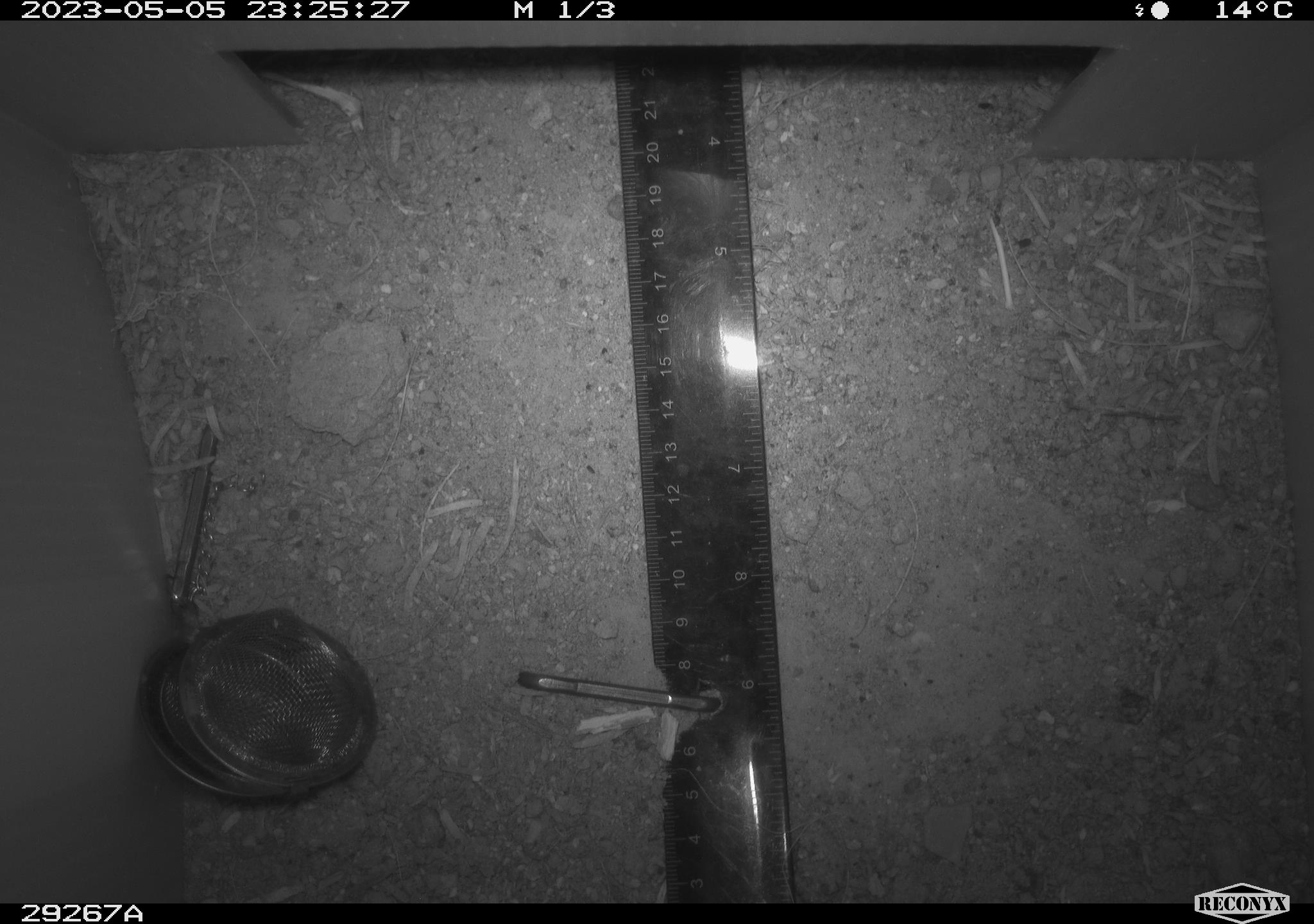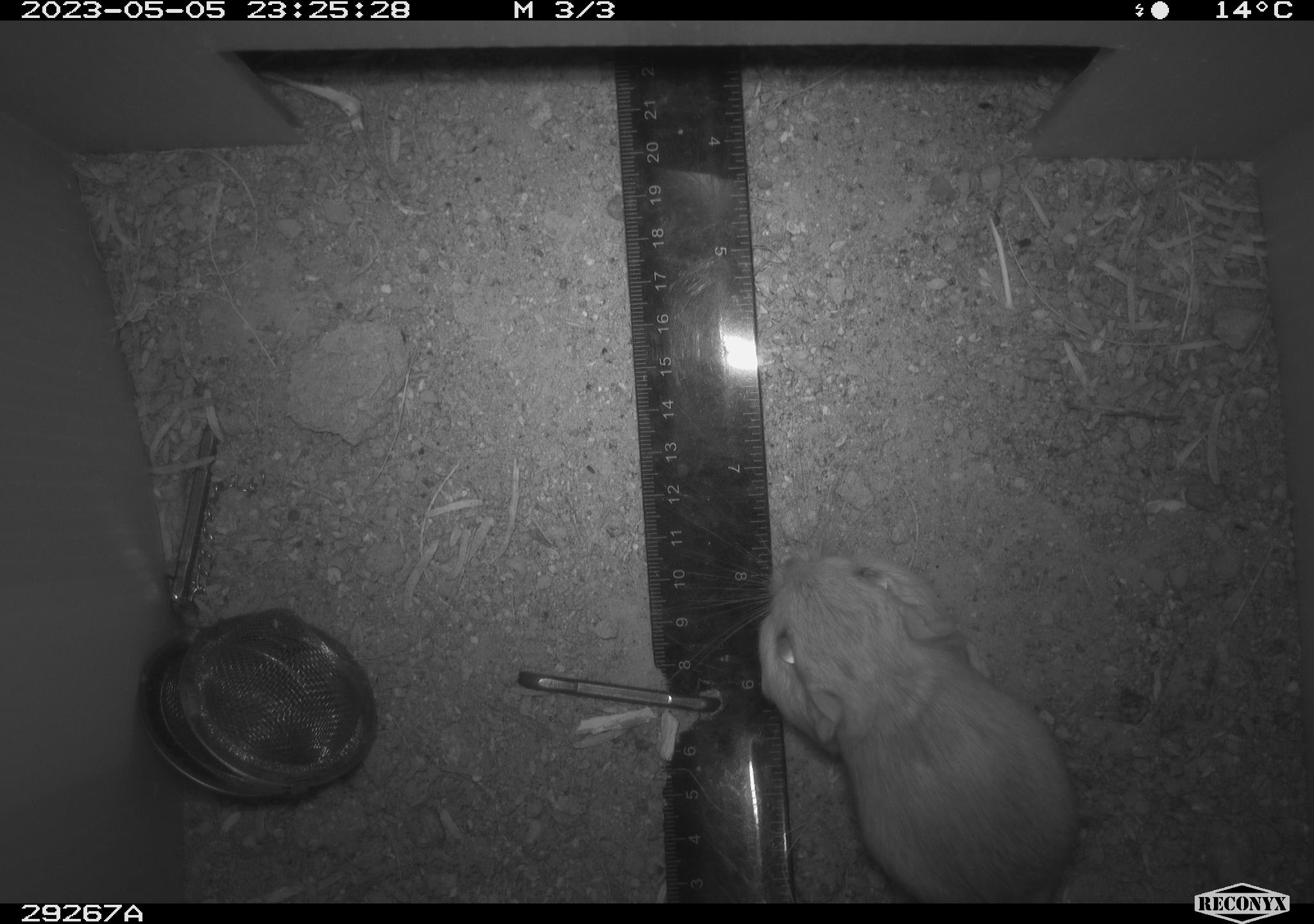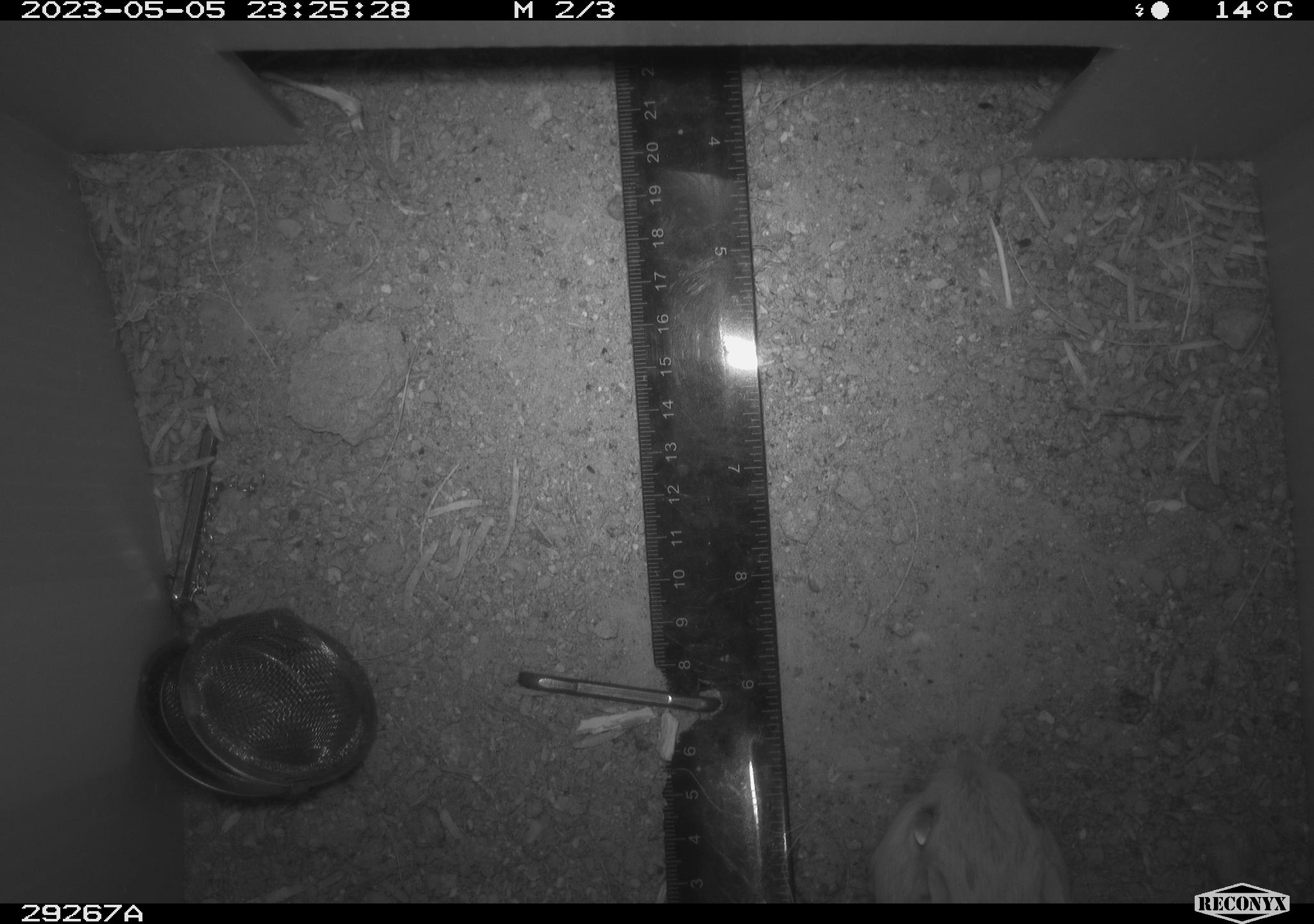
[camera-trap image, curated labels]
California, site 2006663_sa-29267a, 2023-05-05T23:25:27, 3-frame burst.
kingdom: Animalia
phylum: Chordata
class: Mammalia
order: Rodentia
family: Heteromyidae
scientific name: Heteromyidae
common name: kangaroo rats and pocket mice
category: heteromyidae family